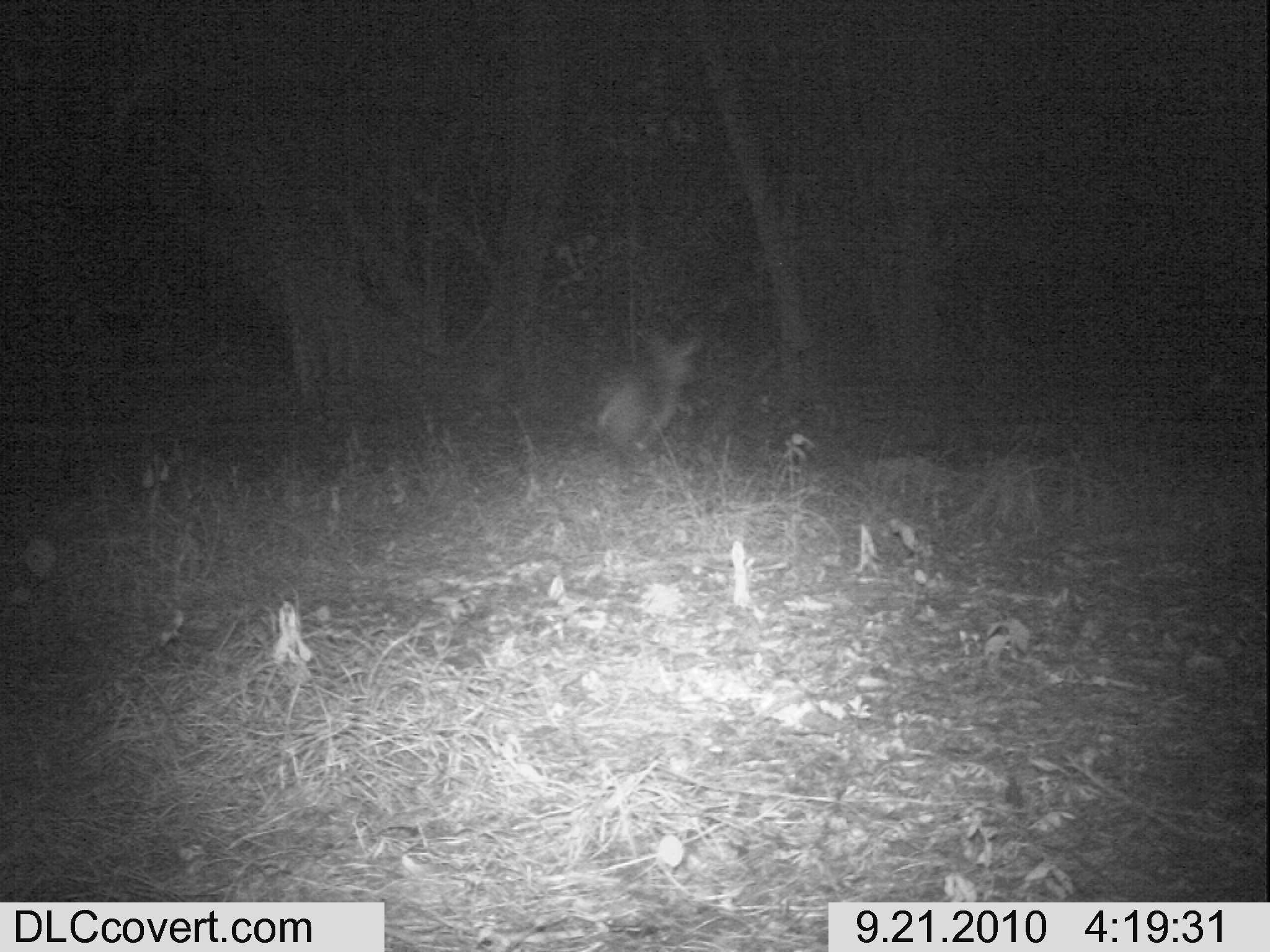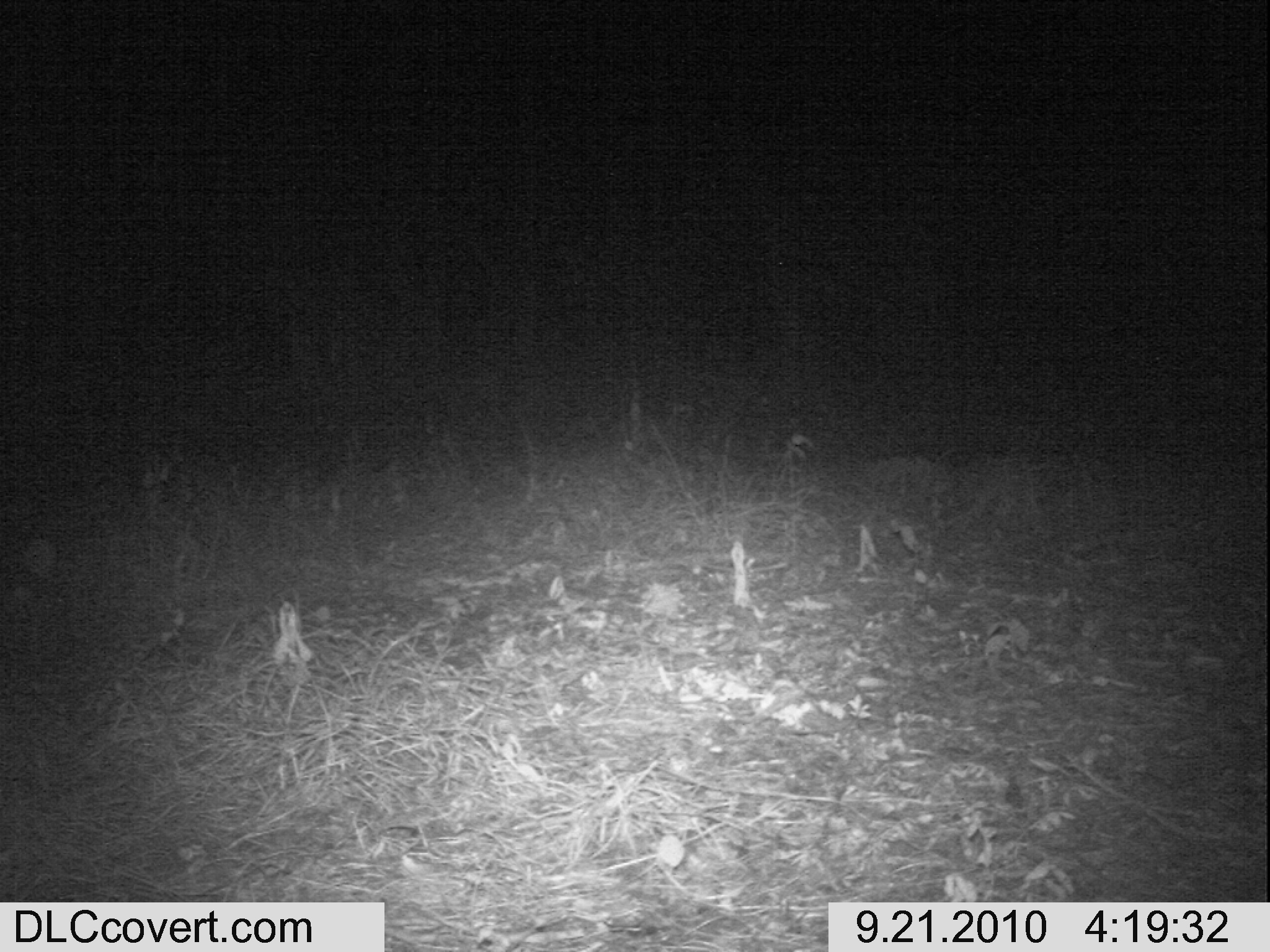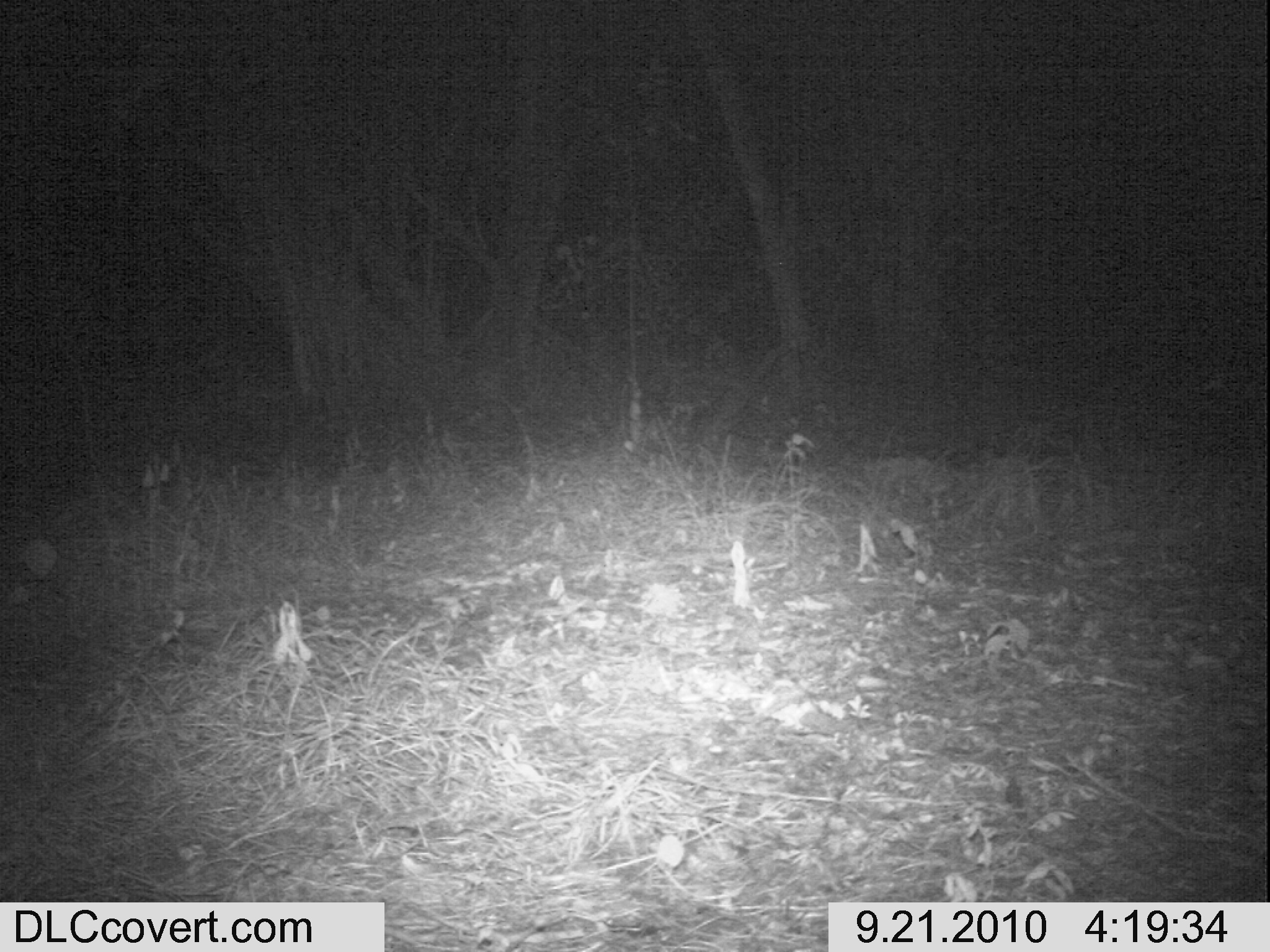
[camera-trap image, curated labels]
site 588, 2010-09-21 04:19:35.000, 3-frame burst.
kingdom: Animalia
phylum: Chordata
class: Mammalia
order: Artiodactyla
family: Bovidae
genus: Sylvicapra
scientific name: Sylvicapra grimmia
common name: bush duiker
Sylvicapra grimmia (bush duiker), count 1.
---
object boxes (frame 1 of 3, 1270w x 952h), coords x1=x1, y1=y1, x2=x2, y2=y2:
sylvicapra grimmia: x1=595, y1=333, x2=702, y2=458